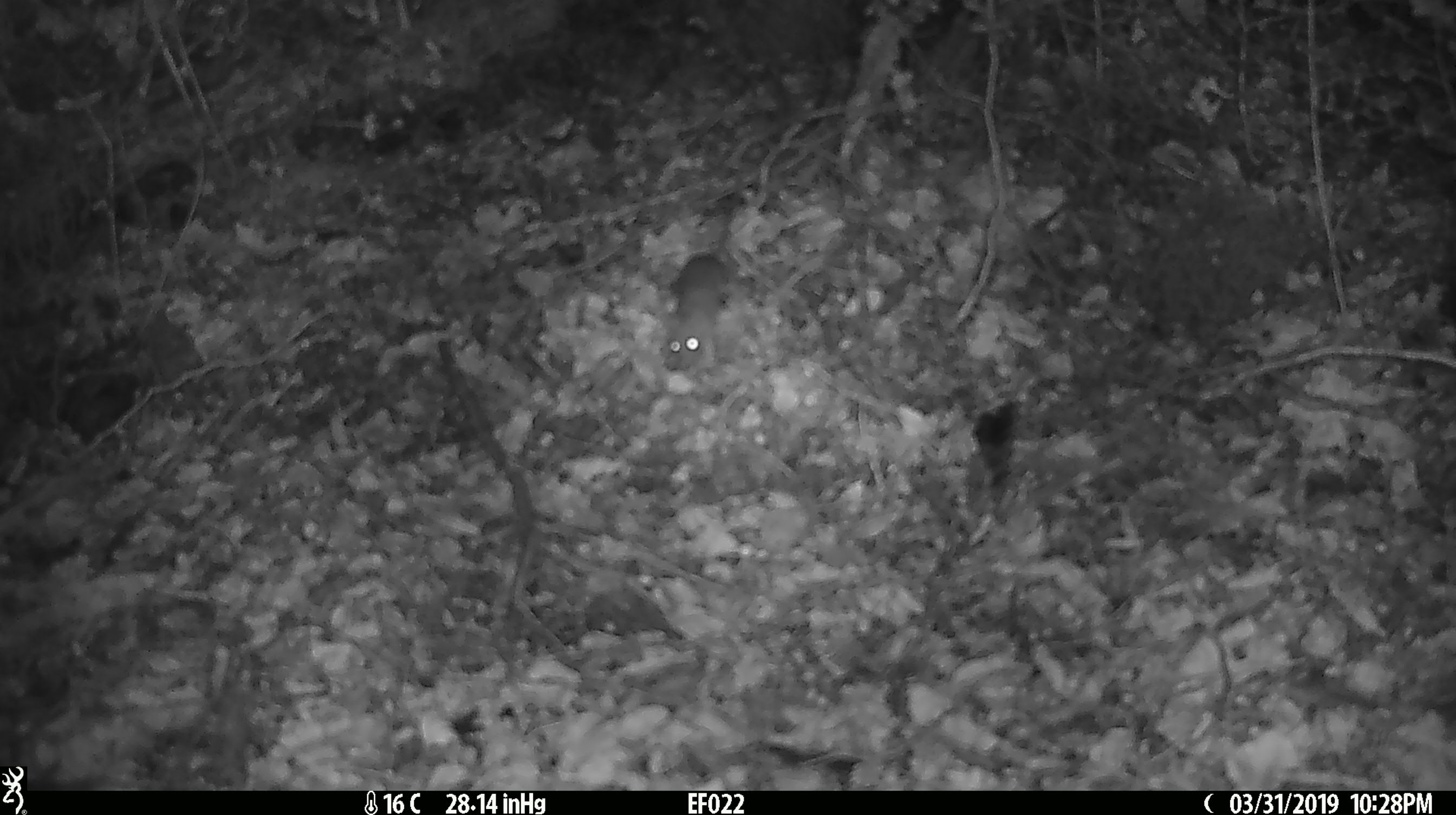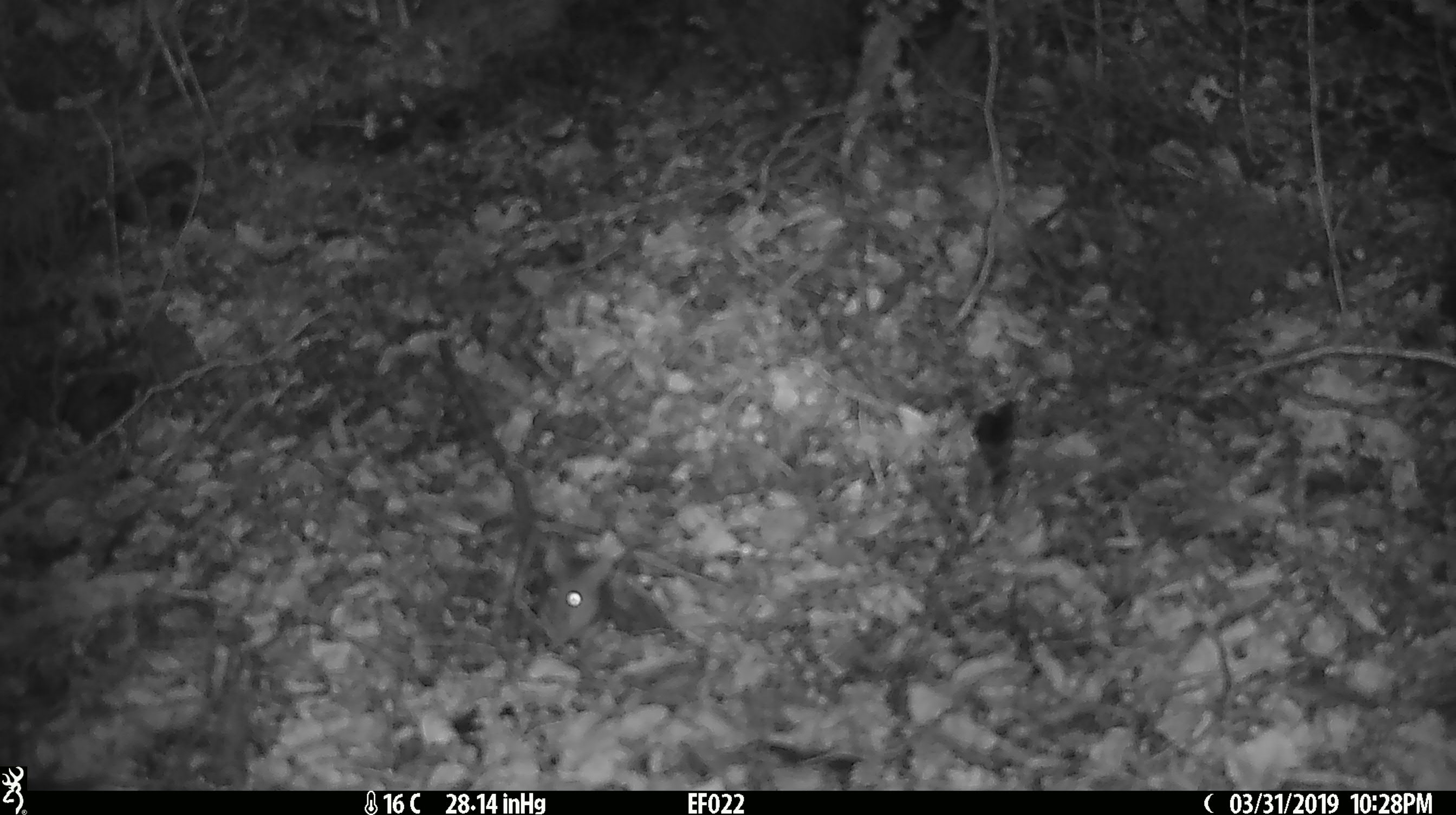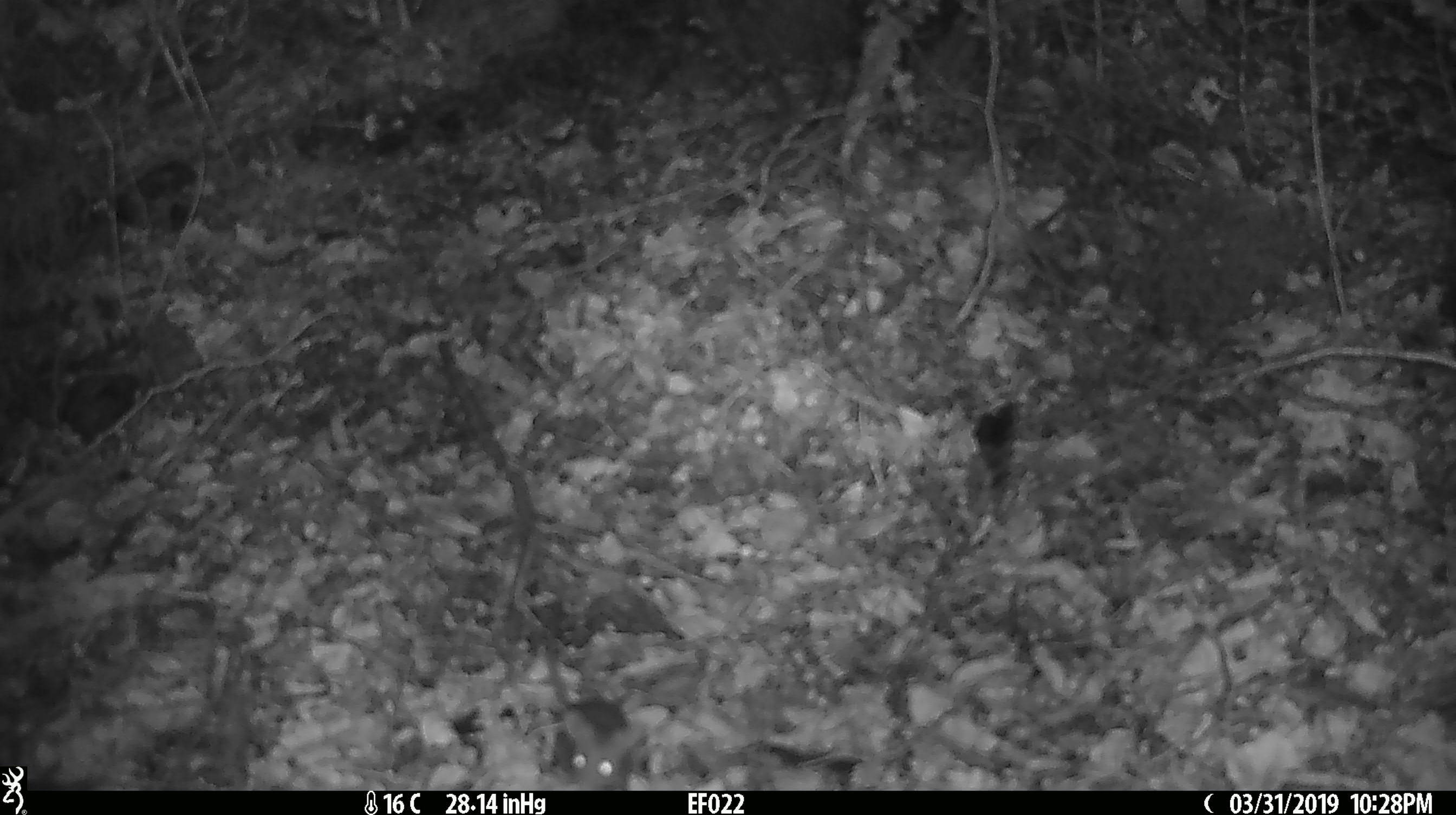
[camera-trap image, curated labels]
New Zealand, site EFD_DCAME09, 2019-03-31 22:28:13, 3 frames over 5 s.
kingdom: Animalia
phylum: Chordata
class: Mammalia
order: Rodentia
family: Muridae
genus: Mus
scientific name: Mus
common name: mouse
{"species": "mouse (Mus)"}